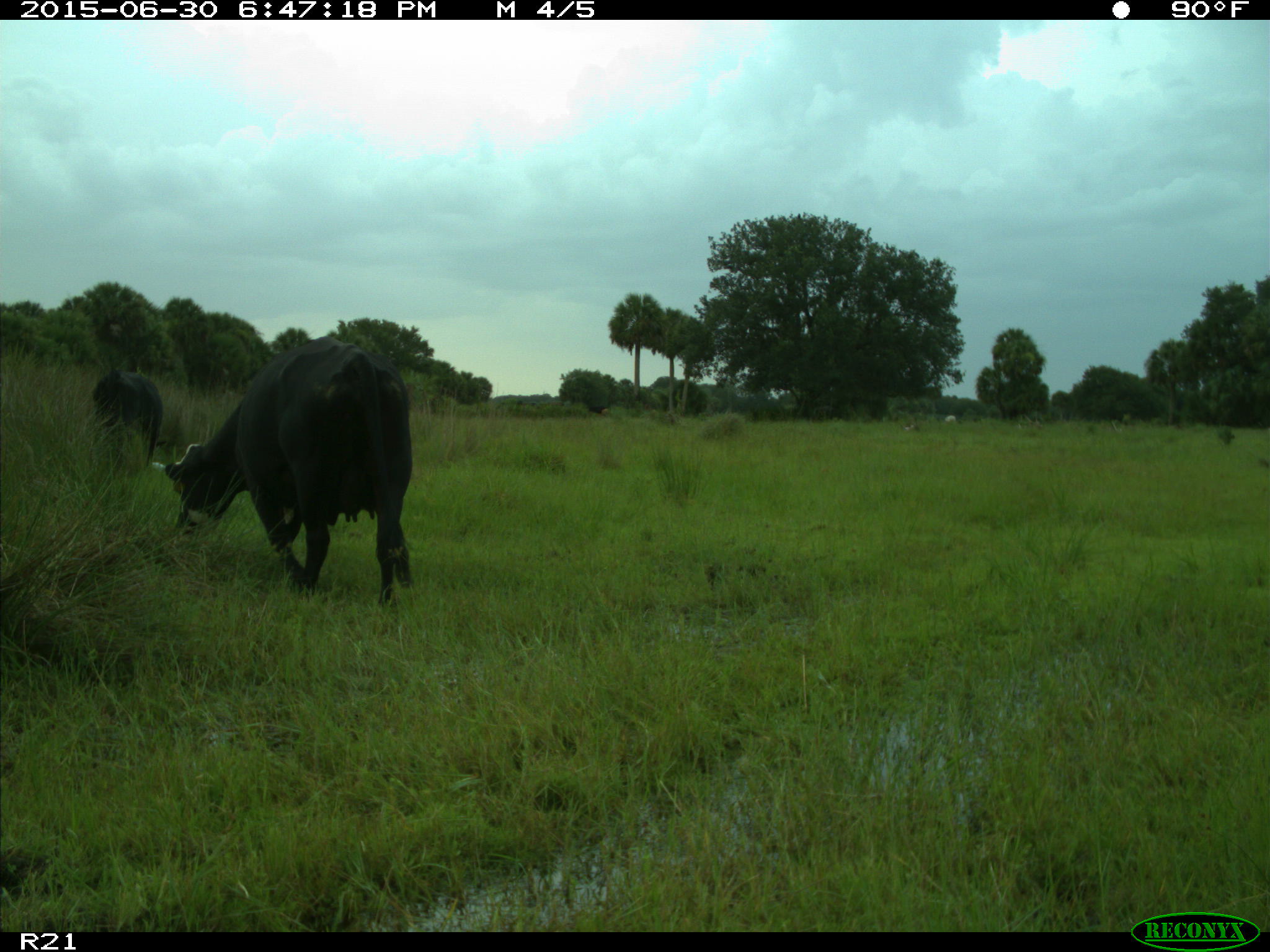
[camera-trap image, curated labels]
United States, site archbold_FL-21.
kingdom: Animalia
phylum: Chordata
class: Mammalia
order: Artiodactyla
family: Bovidae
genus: Bos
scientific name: Bos taurus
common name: domestic cow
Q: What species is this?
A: Bos taurus (domestic cow).